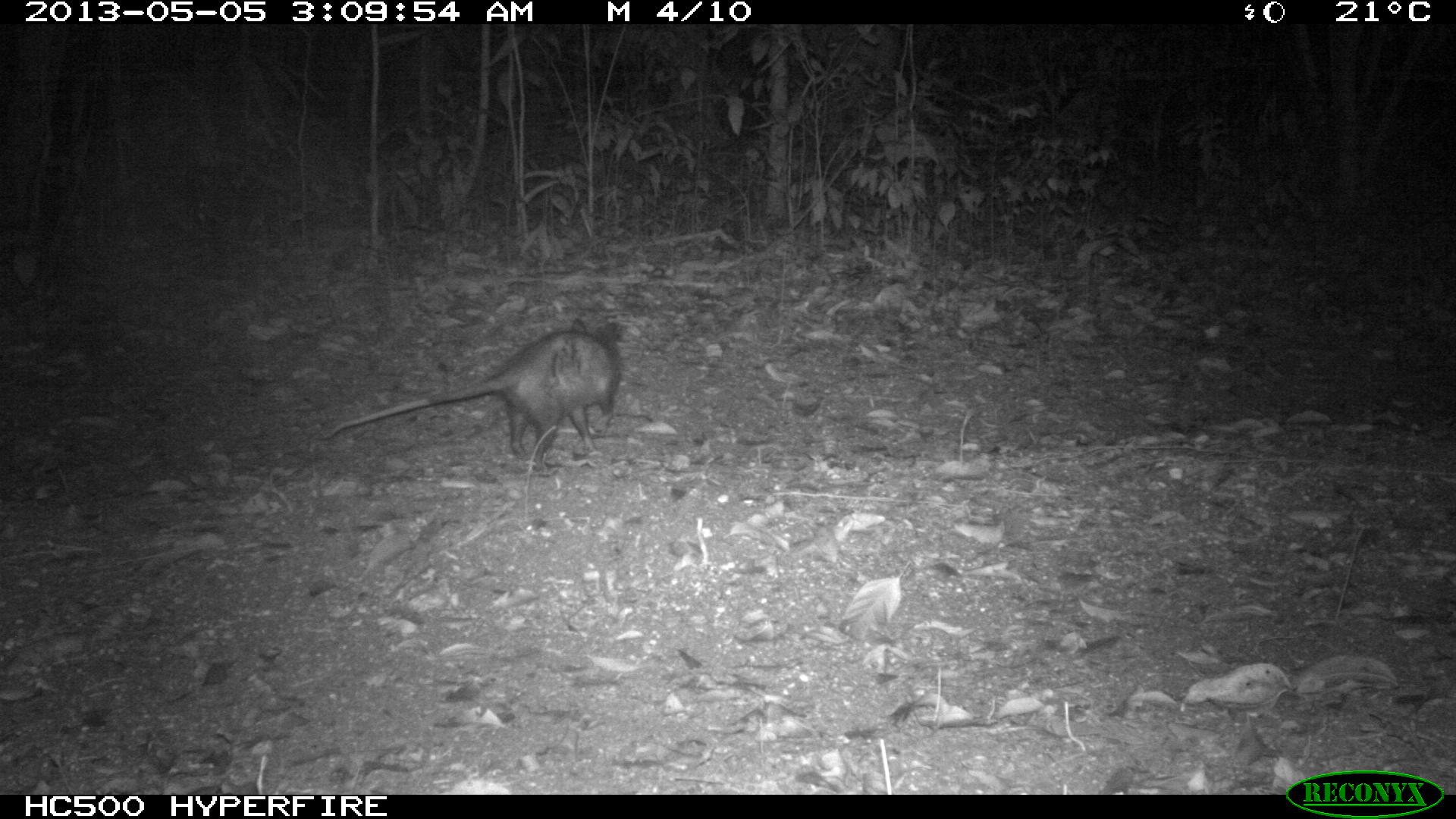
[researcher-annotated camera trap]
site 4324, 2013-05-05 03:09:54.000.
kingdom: Animalia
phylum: Chordata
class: Mammalia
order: Didelphimorphia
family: Didelphidae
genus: Didelphis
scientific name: Didelphis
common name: american opossums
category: didelphis sp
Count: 1.